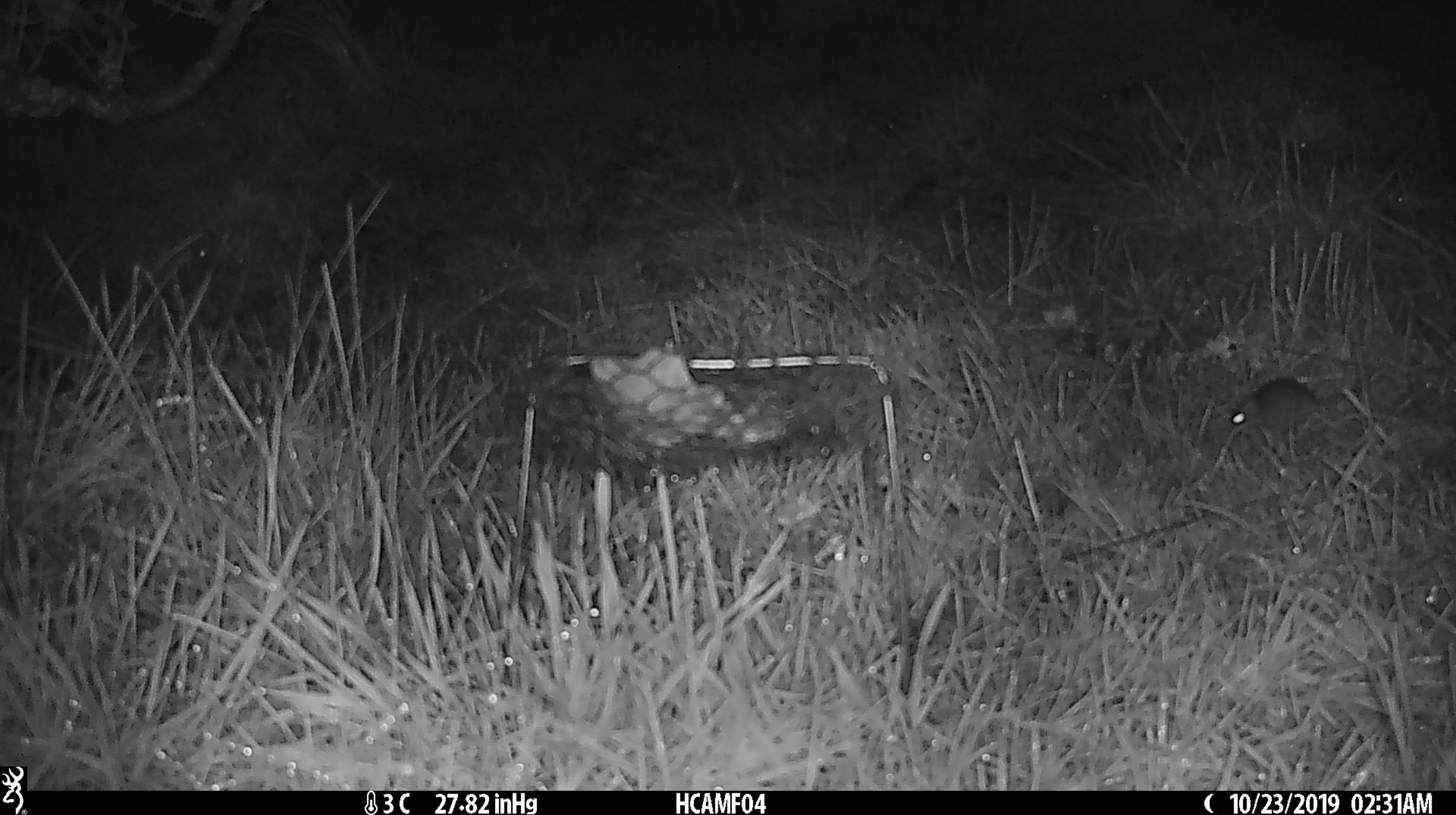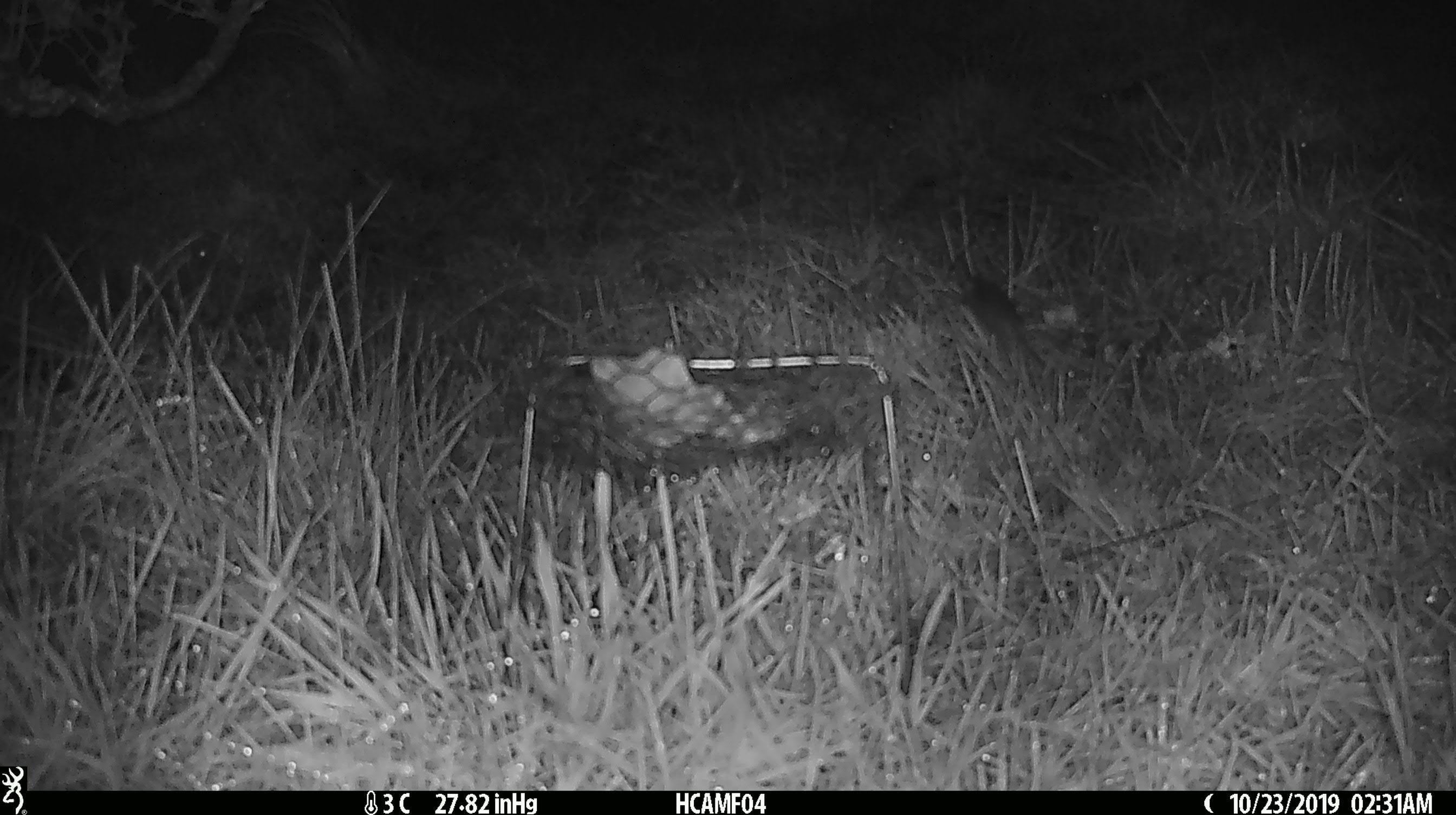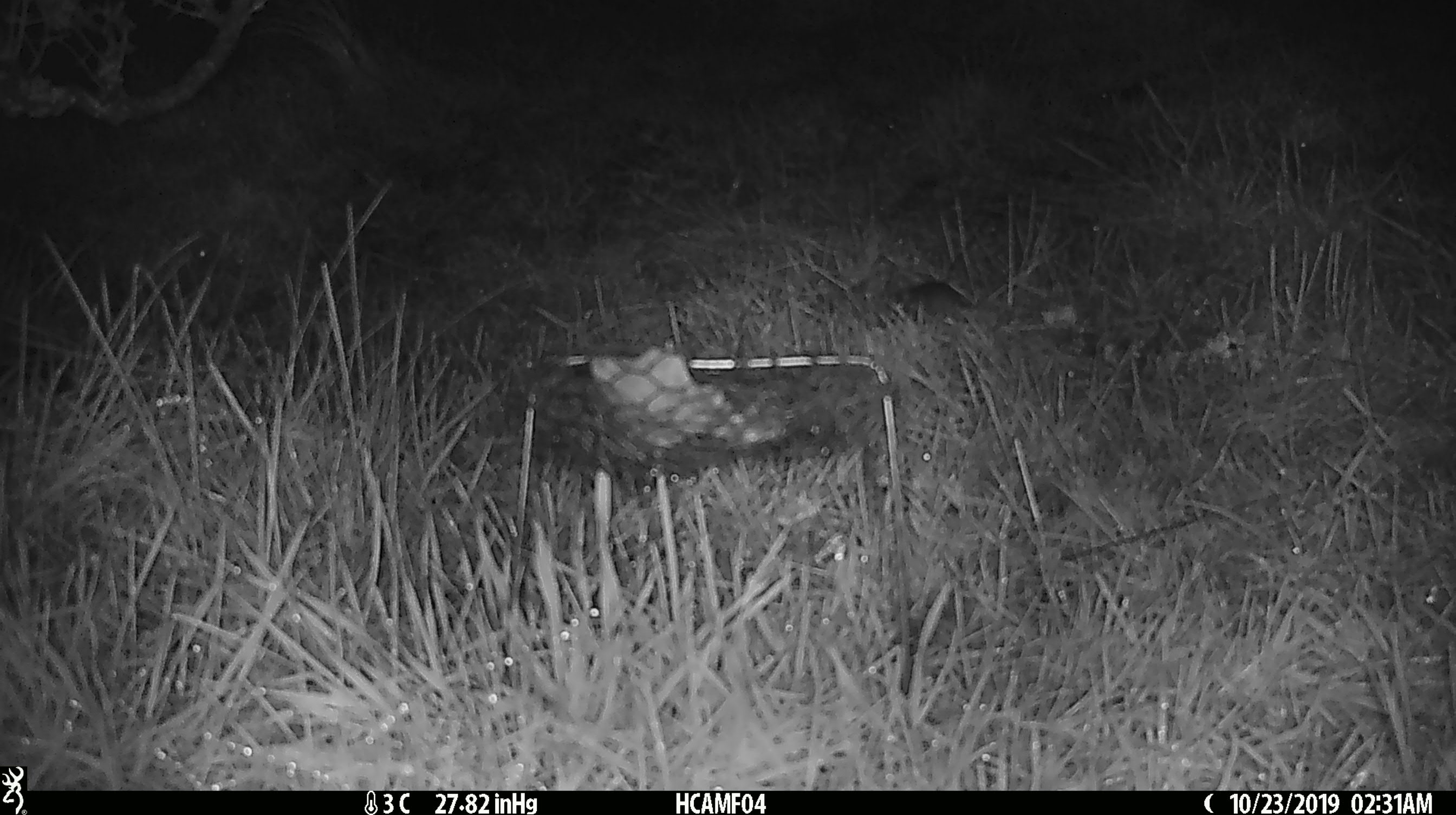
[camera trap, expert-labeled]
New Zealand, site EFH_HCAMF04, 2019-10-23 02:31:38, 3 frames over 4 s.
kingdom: Animalia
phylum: Chordata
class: Mammalia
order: Rodentia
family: Muridae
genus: Mus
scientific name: Mus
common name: mouse